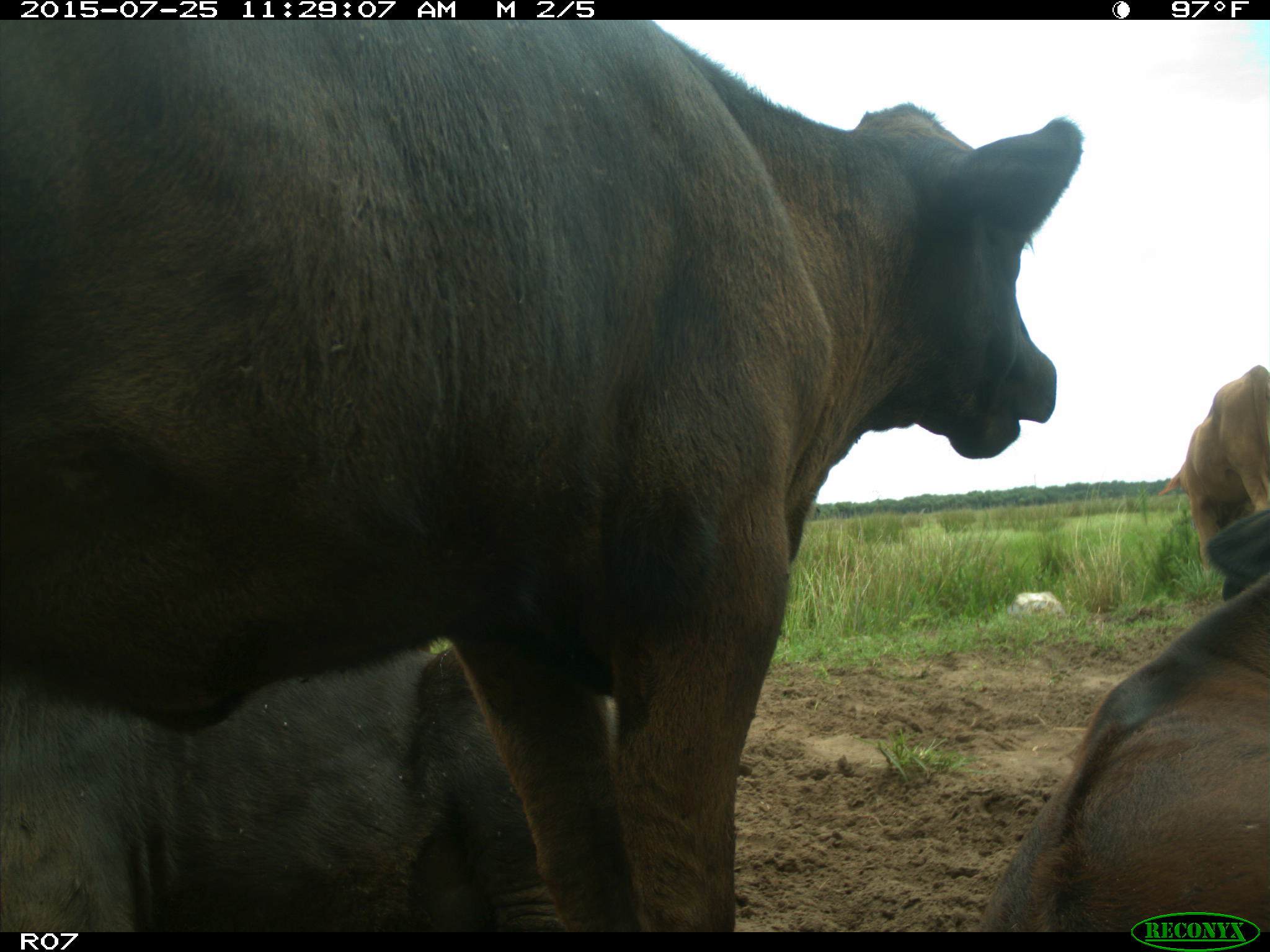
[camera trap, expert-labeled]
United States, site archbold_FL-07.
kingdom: Animalia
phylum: Chordata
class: Mammalia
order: Artiodactyla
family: Bovidae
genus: Bos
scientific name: Bos taurus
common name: domestic cow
Bos taurus (domestic cow).